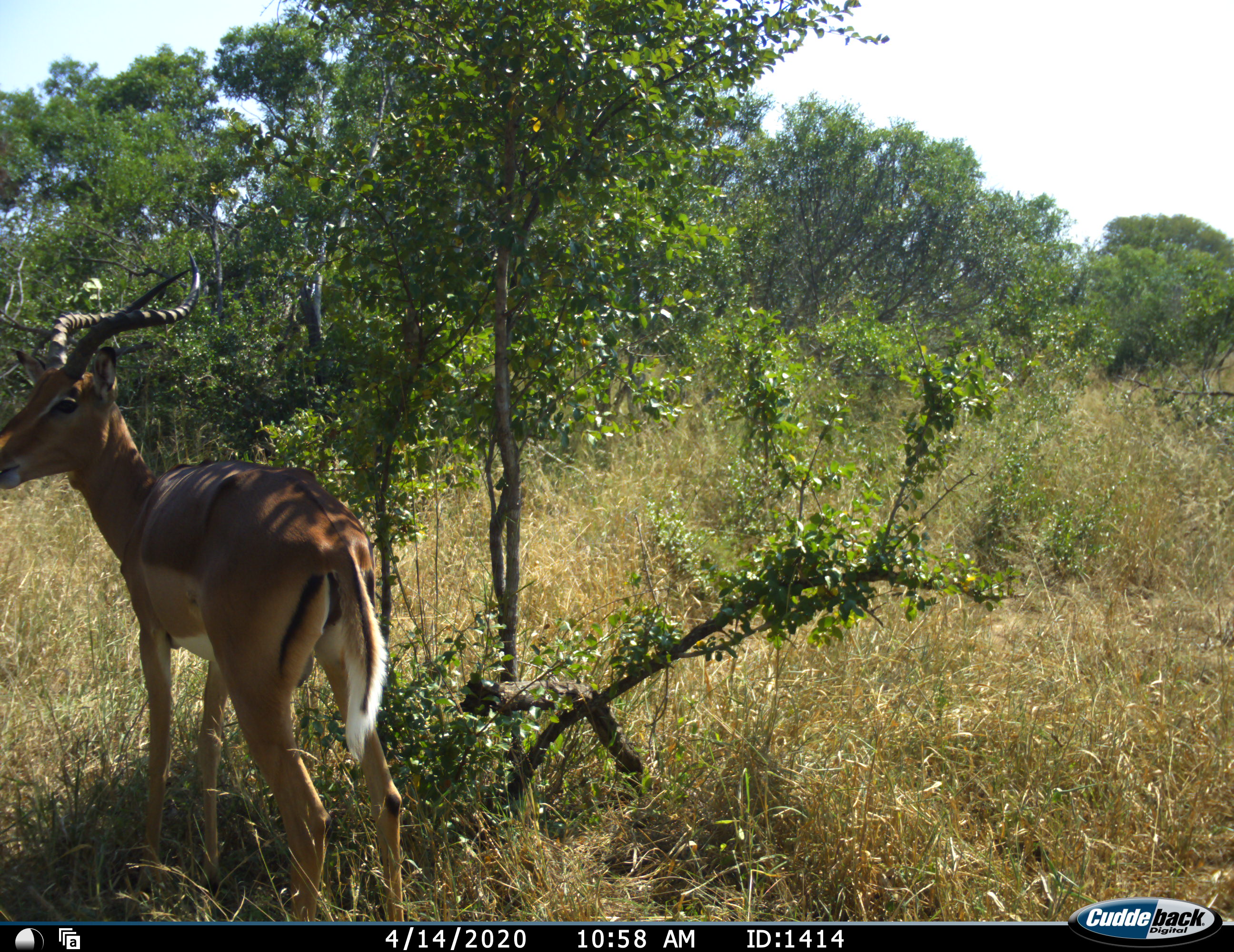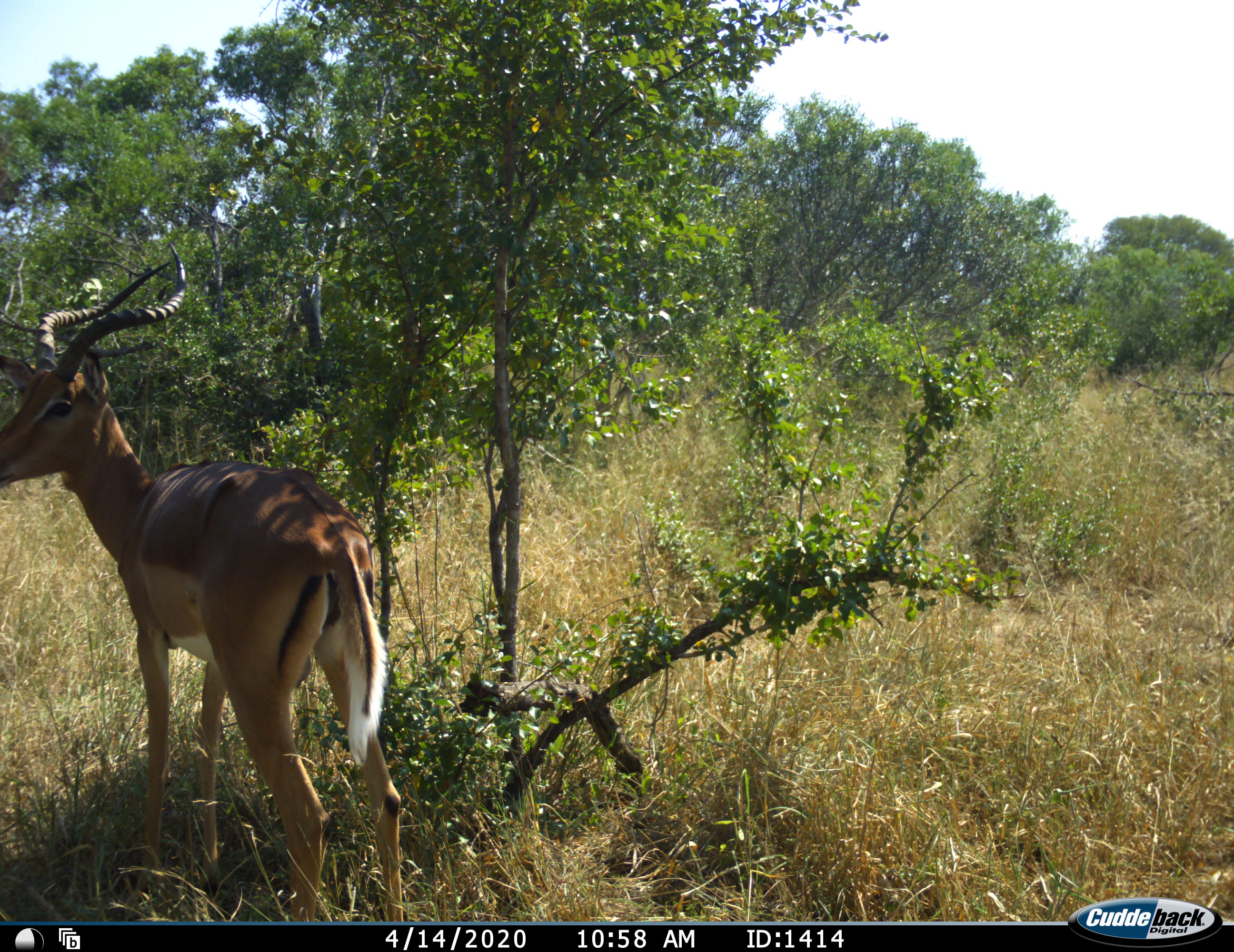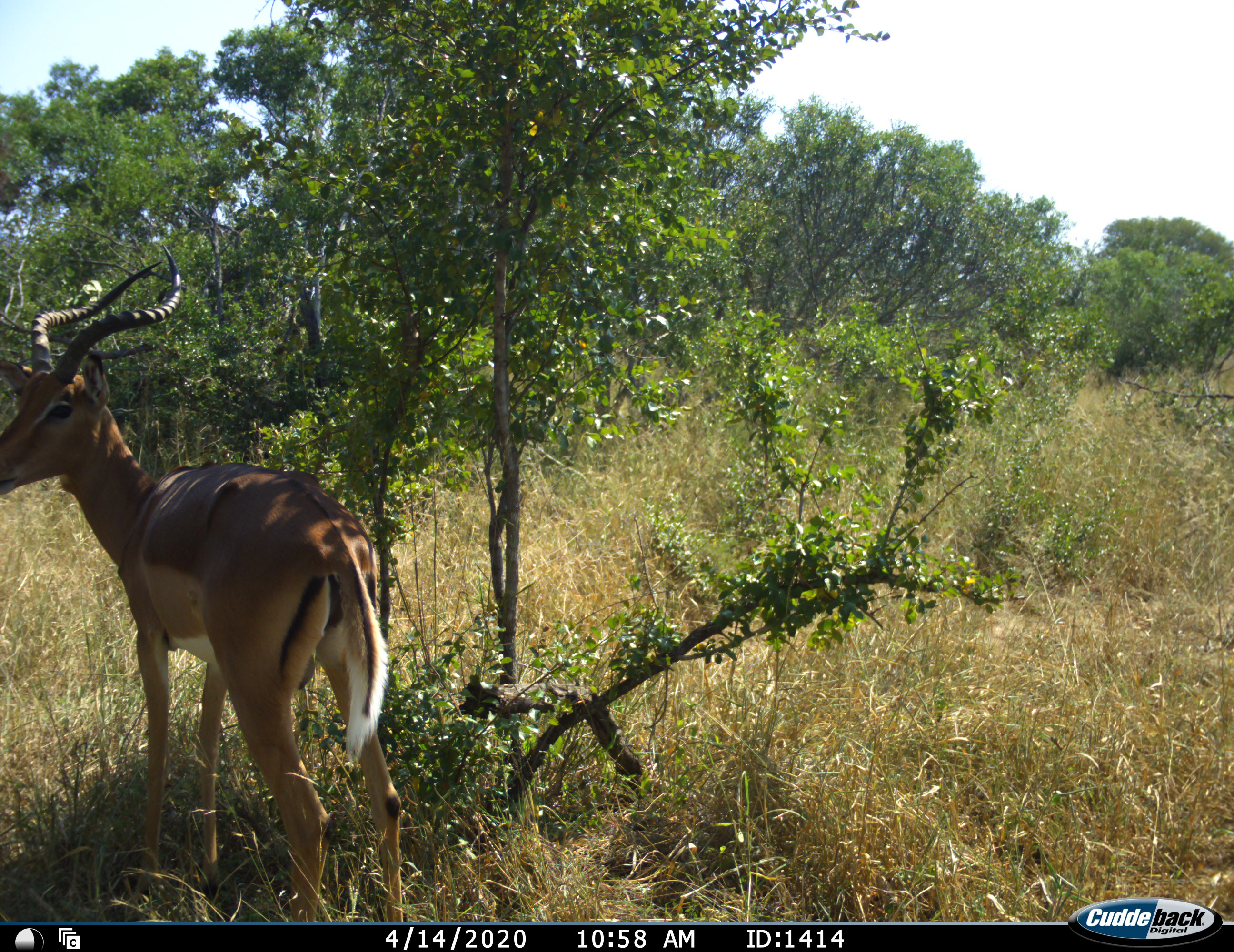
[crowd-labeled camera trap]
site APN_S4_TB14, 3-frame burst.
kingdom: Animalia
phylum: Chordata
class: Mammalia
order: Artiodactyla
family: Bovidae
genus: Aepyceros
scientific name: Aepyceros melampus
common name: impala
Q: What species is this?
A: Impala (Aepyceros melampus).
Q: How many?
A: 1.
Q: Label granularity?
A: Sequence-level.